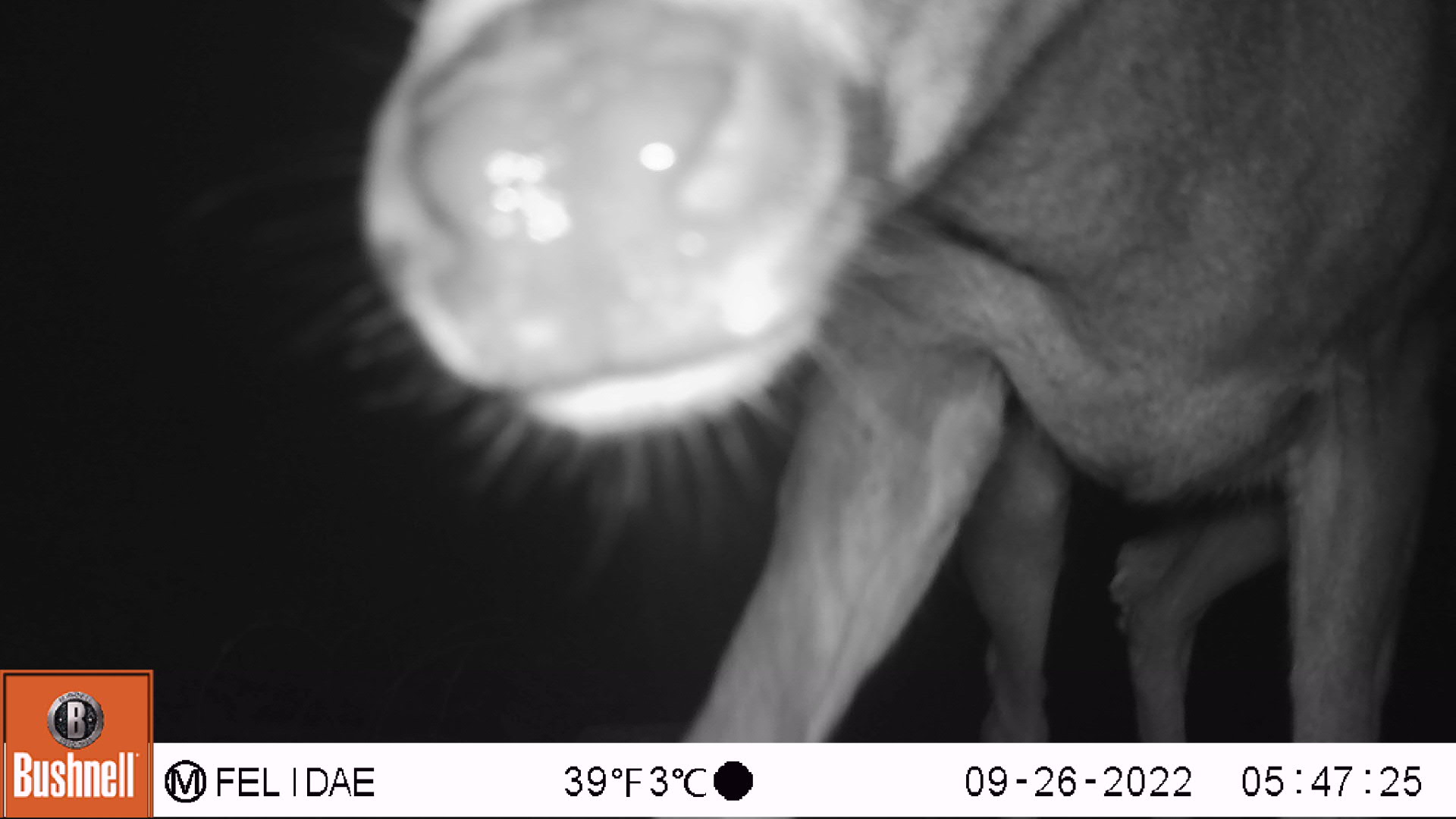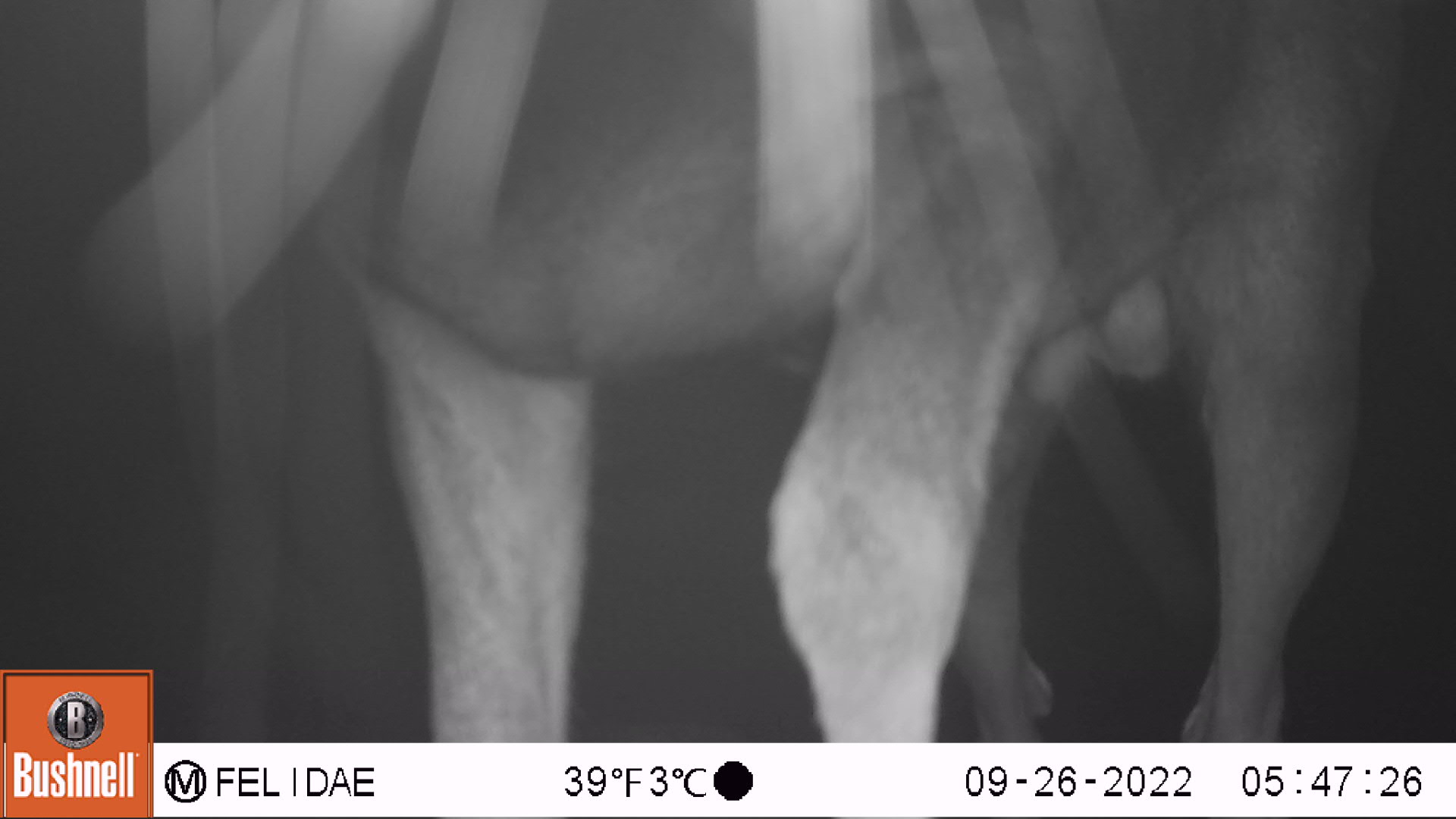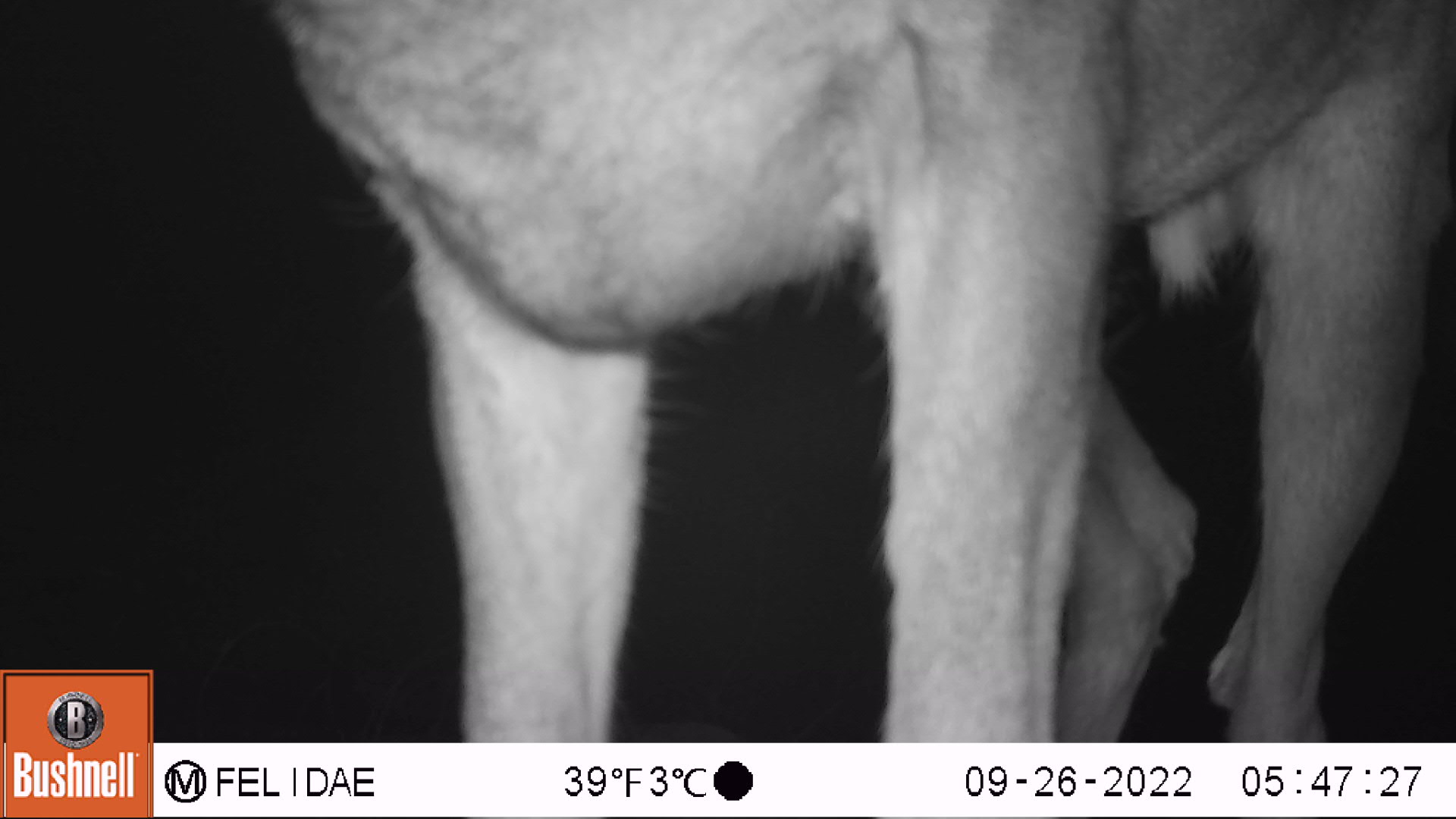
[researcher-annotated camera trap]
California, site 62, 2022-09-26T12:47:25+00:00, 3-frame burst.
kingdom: Animalia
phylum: Chordata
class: Mammalia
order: Artiodactyla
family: Cervidae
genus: Odocoileus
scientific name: Odocoileus hemionus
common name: mule deer